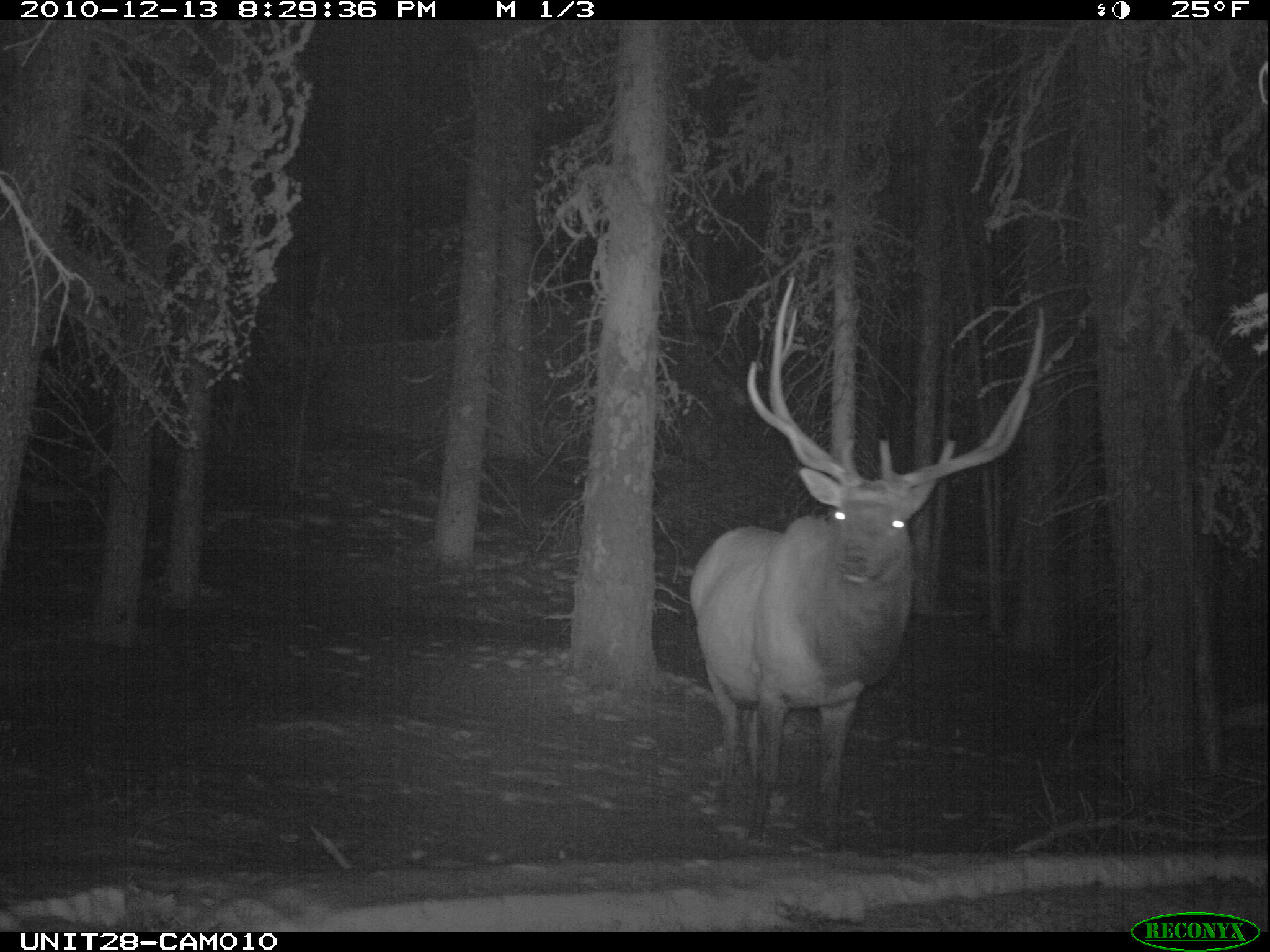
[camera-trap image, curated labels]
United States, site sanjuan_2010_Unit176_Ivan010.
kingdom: Animalia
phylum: Chordata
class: Mammalia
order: Artiodactyla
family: Cervidae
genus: Cervus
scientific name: Cervus elaphus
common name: red deer